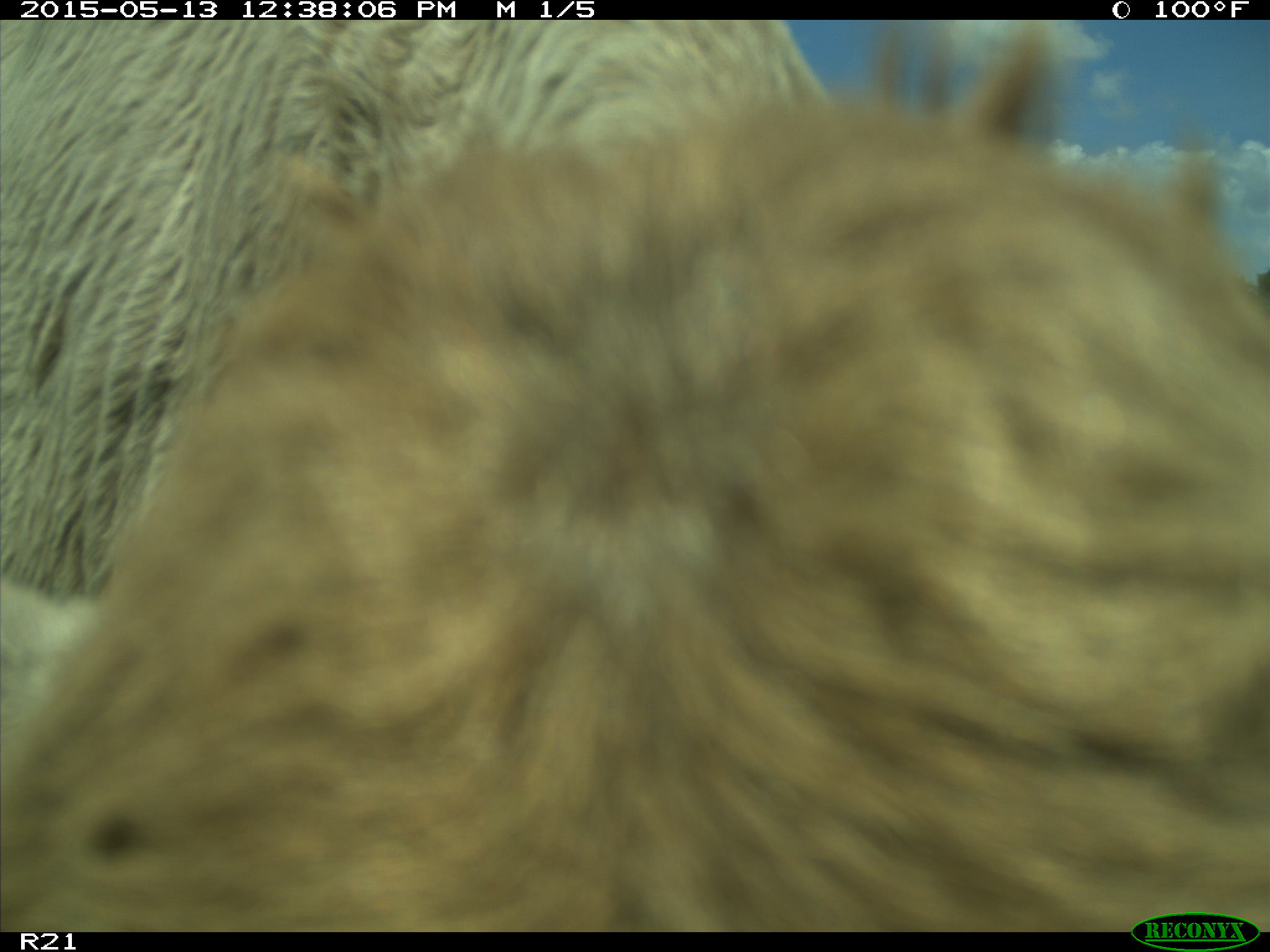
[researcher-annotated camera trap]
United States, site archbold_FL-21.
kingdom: Animalia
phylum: Chordata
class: Mammalia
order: Artiodactyla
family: Bovidae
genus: Bos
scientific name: Bos taurus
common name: domestic cow